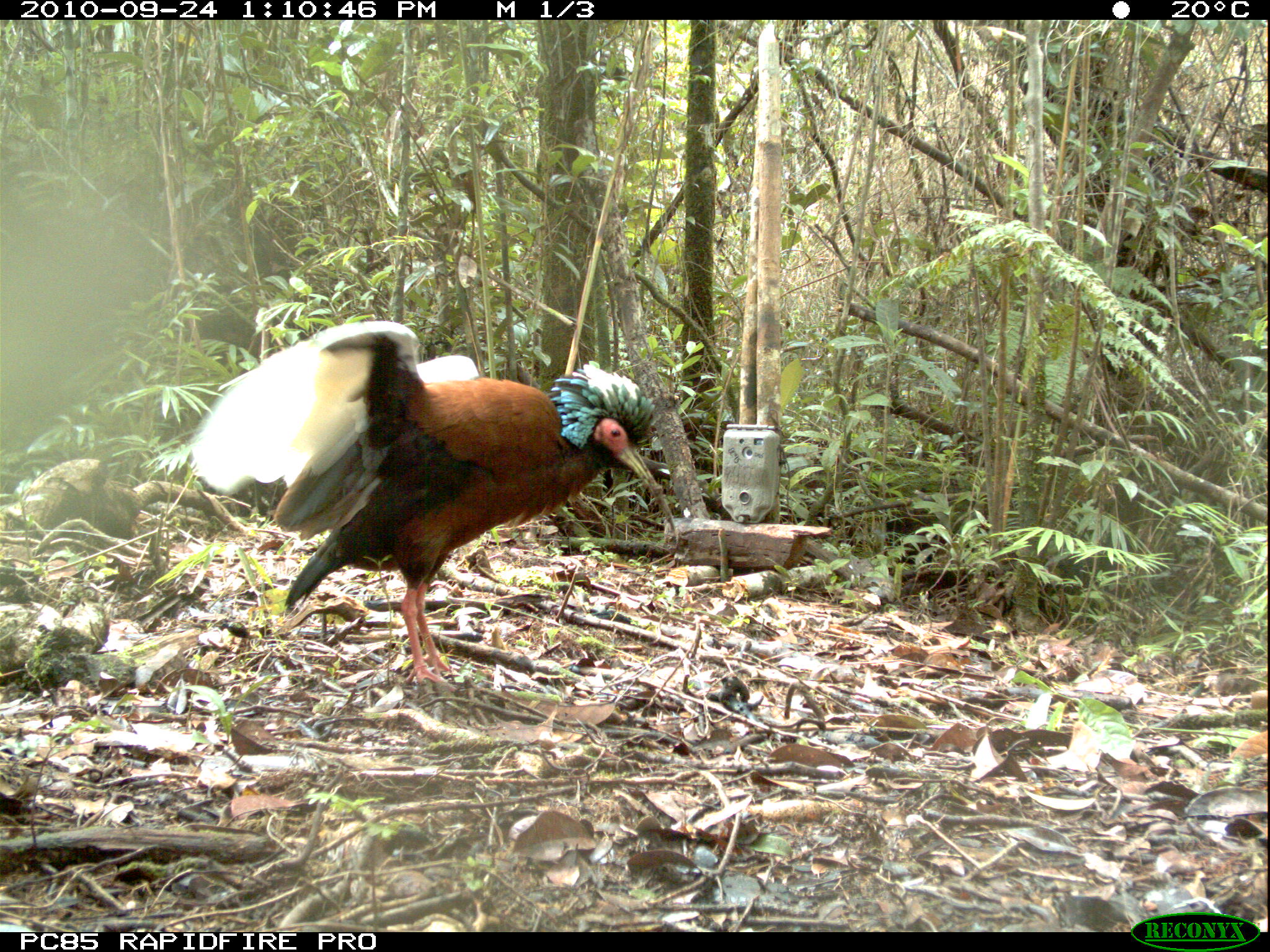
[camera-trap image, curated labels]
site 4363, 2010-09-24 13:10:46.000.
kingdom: Animalia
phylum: Chordata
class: Aves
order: Pelecaniformes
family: Threskiornithidae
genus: Lophotibis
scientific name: Lophotibis cristata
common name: madagascar ibis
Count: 1.